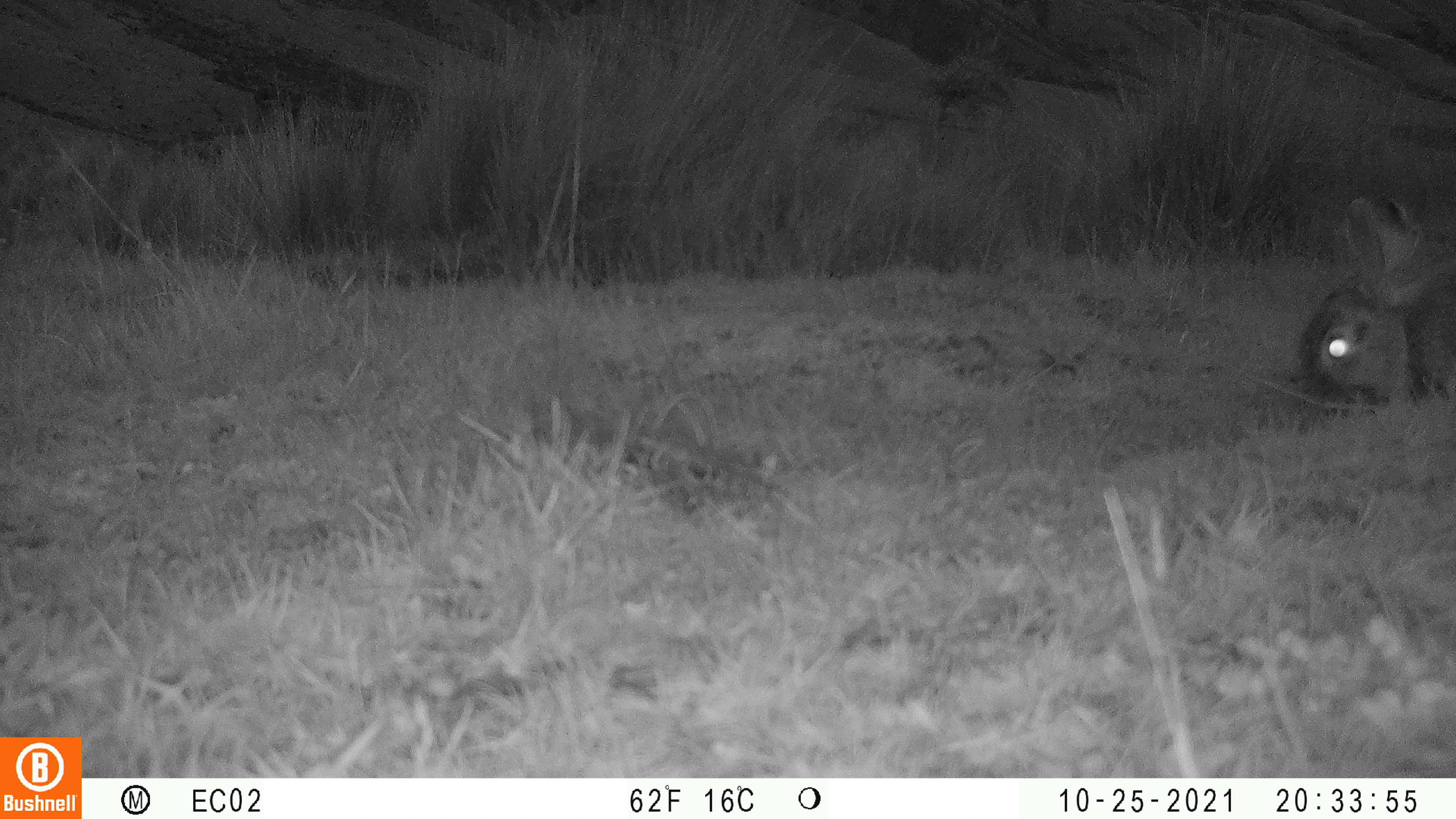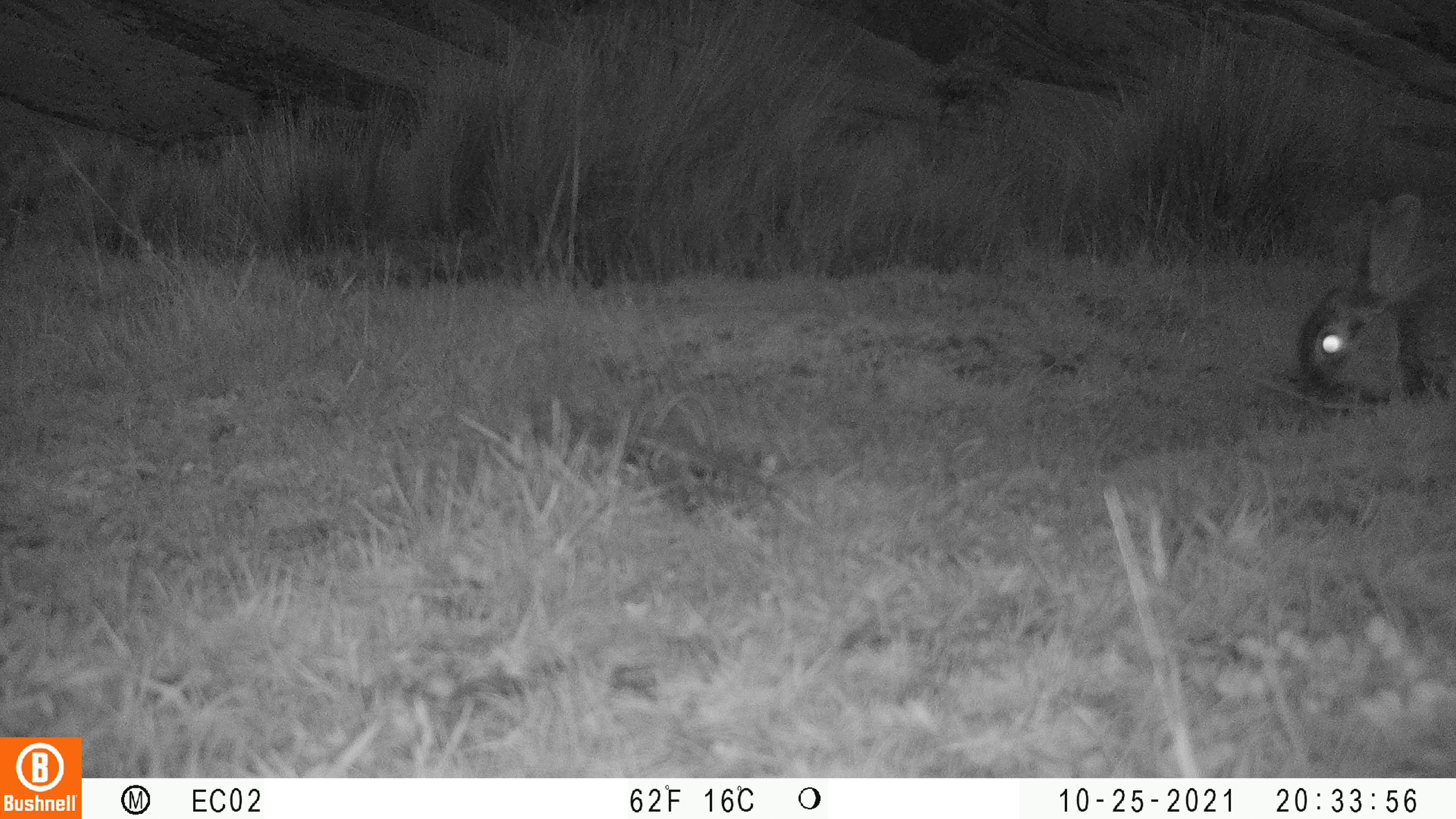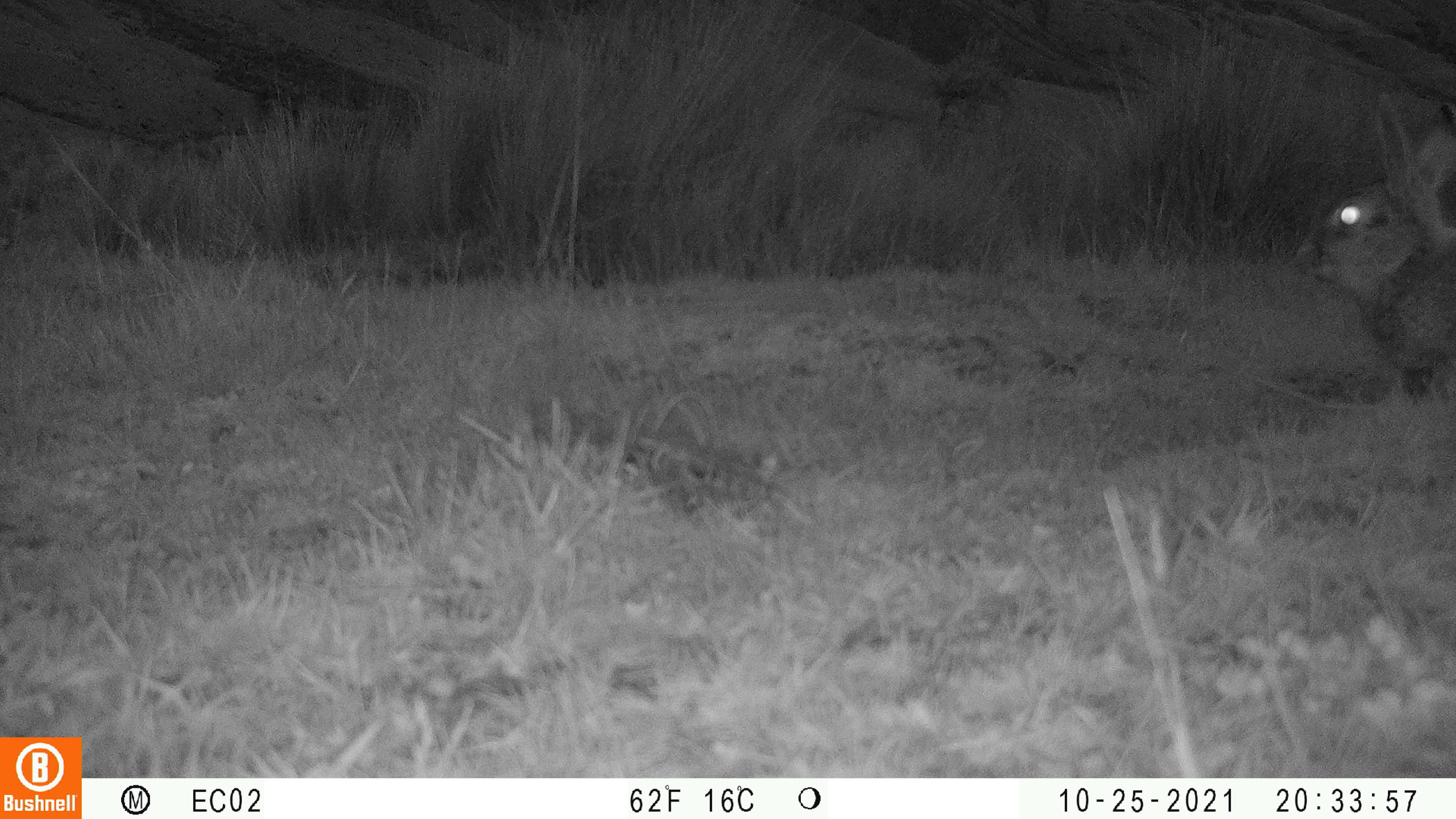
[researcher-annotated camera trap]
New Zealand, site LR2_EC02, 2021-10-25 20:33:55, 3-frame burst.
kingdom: Animalia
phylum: Chordata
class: Mammalia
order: Lagomorpha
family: Leporidae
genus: Oryctolagus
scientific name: Oryctolagus cuniculus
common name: european rabbit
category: rabbit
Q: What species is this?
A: Rabbit (european rabbit) (Oryctolagus cuniculus).